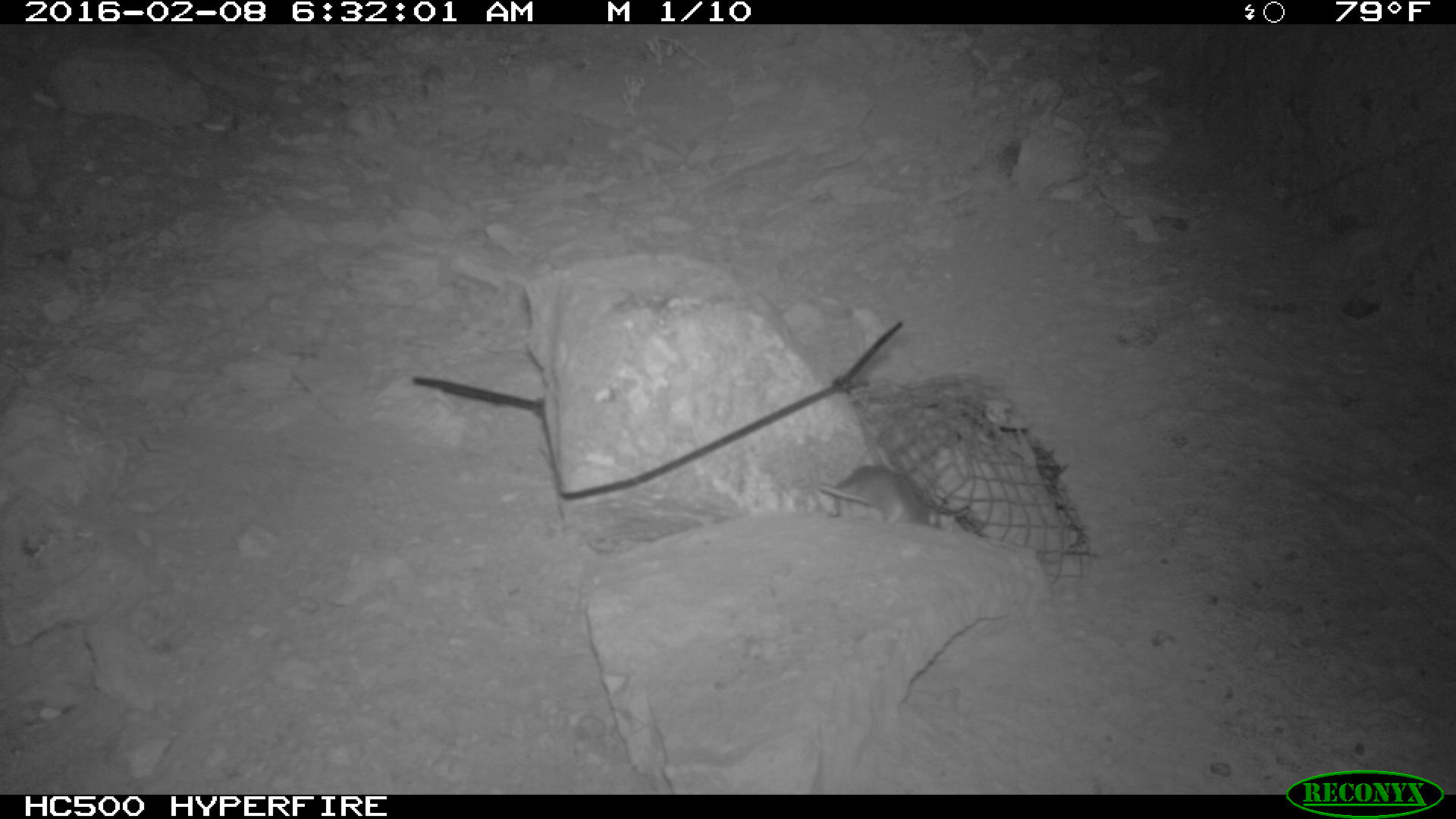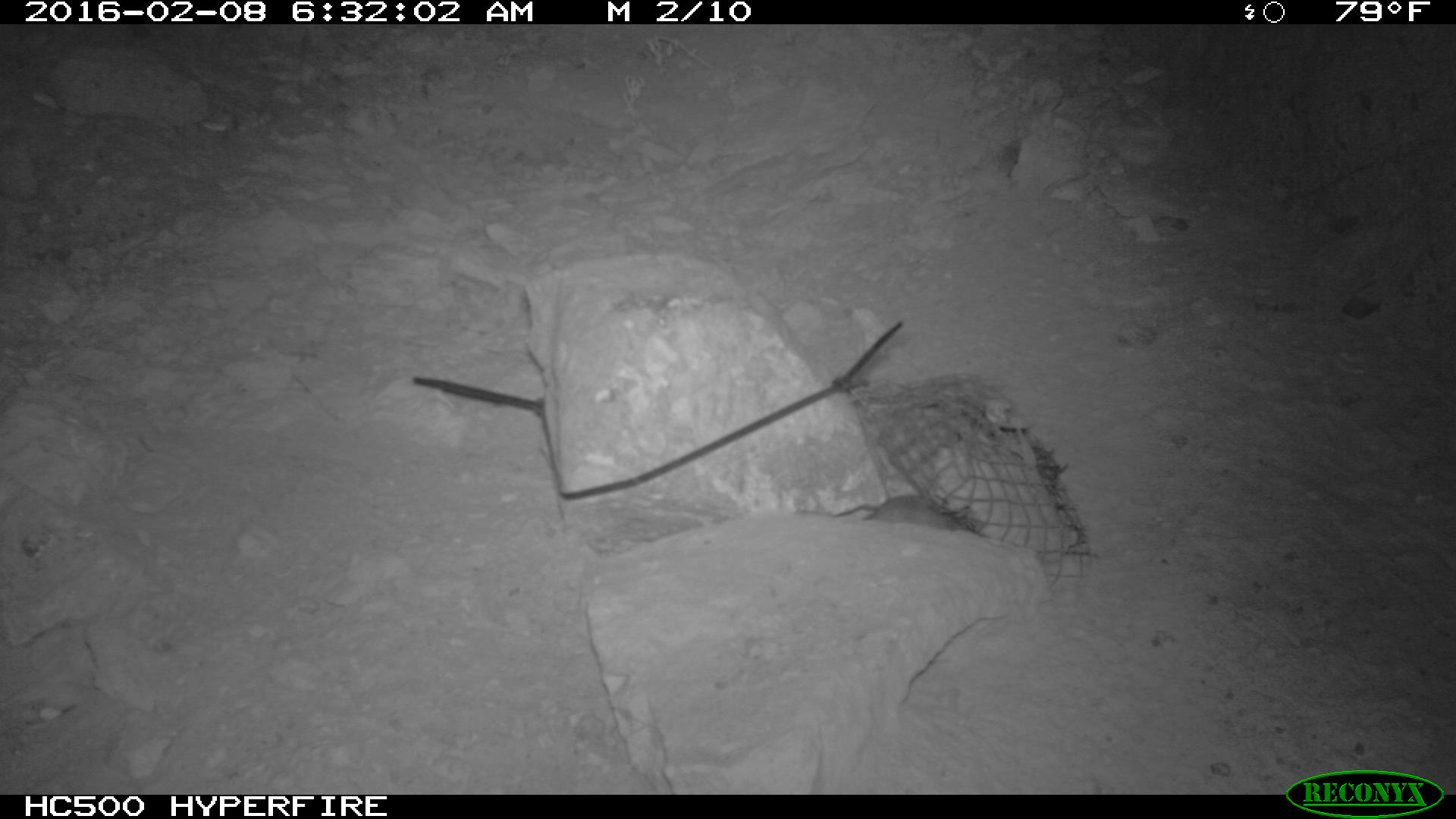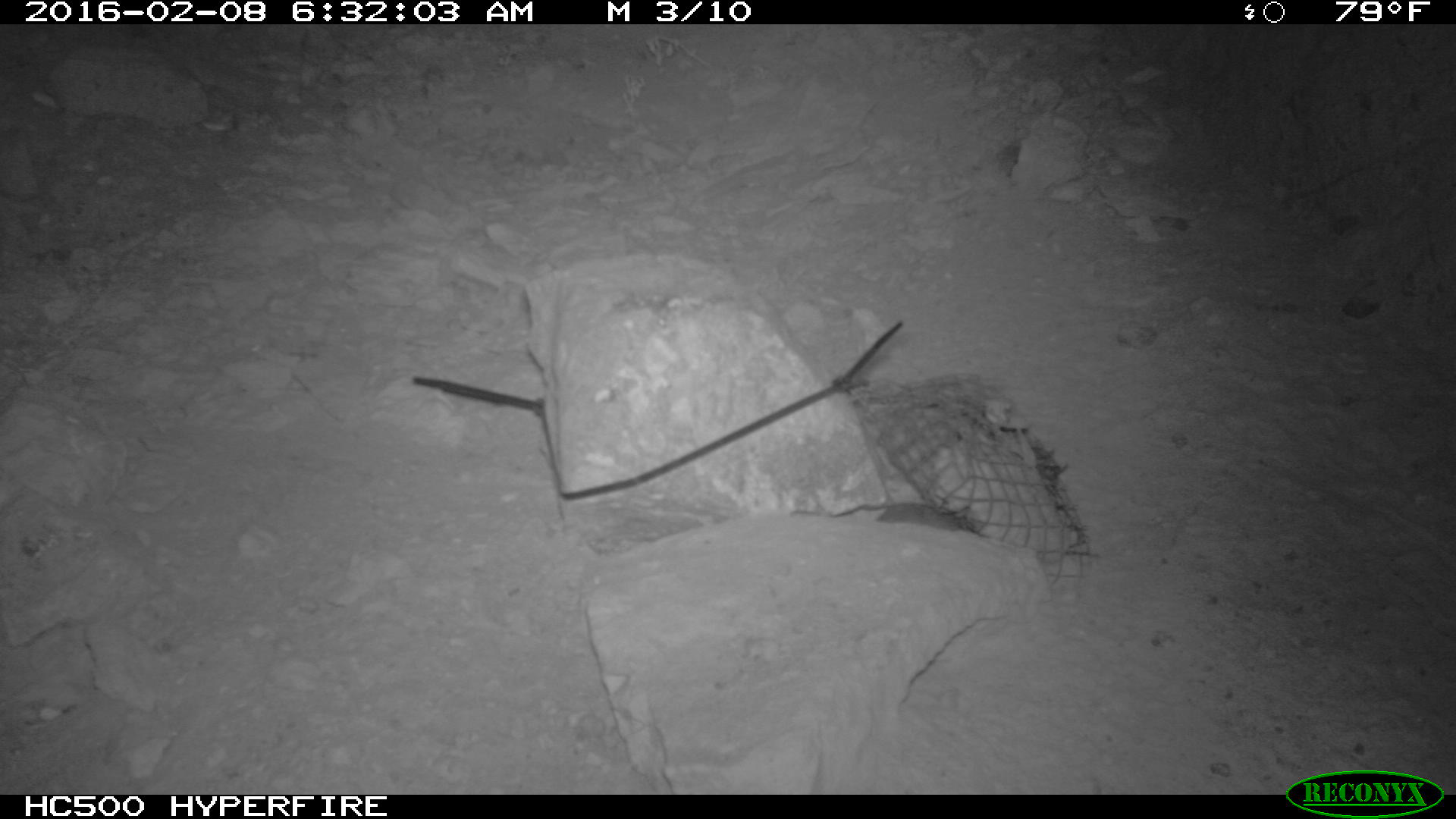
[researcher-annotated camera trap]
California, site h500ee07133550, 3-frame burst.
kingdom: Animalia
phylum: Chordata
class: Mammalia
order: Rodentia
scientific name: Rodentia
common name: rodent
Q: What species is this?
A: Rodent (Rodentia).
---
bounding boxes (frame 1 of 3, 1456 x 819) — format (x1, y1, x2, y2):
rodent: (817, 465, 939, 526)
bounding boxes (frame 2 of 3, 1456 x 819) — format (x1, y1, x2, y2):
rodent: (863, 493, 963, 532)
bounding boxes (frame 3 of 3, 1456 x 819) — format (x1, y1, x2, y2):
rodent: (864, 496, 996, 538)